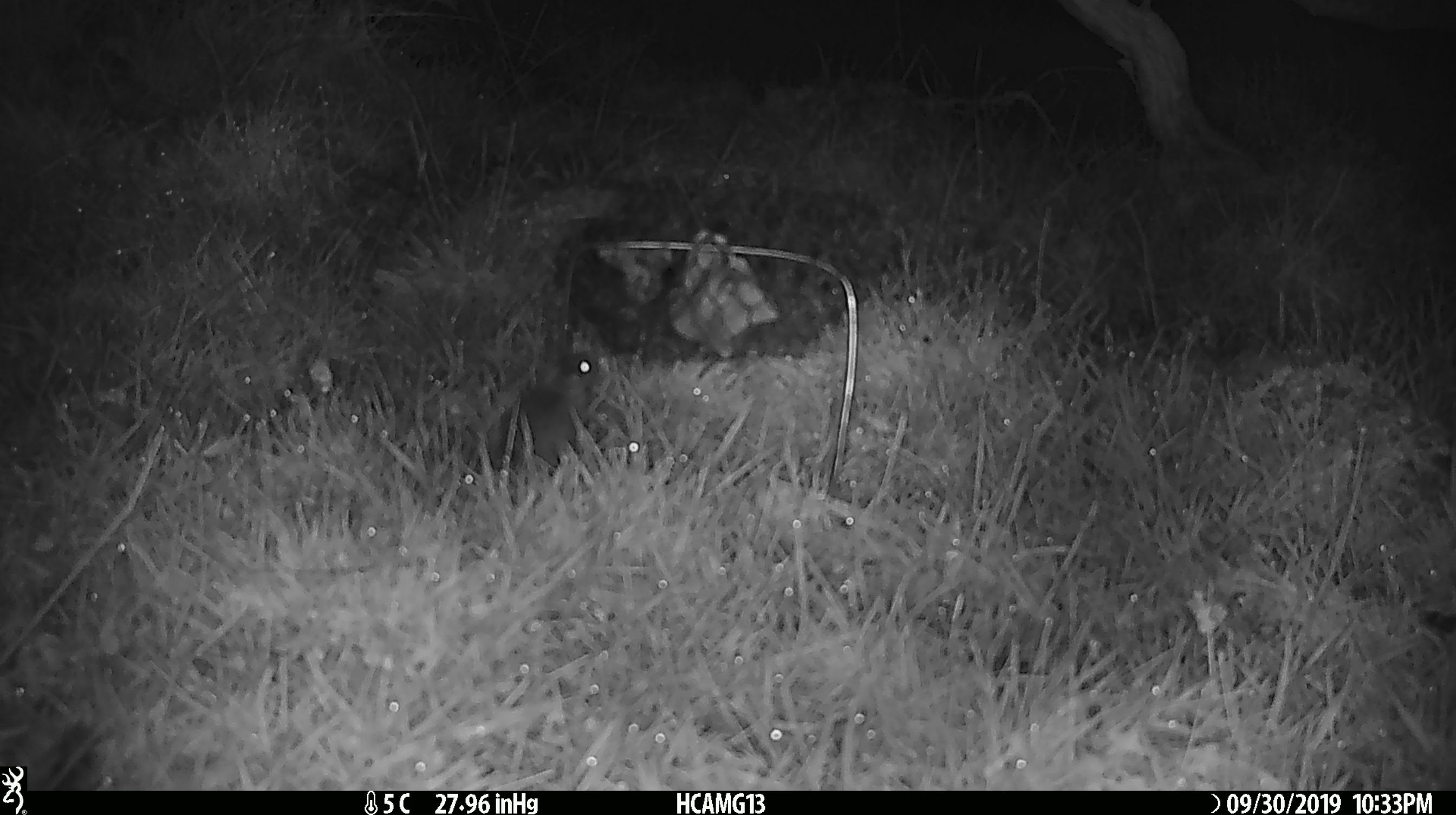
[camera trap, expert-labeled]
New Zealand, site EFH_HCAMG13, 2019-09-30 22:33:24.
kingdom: Animalia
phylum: Chordata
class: Mammalia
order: Rodentia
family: Muridae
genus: Mus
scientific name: Mus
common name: mouse